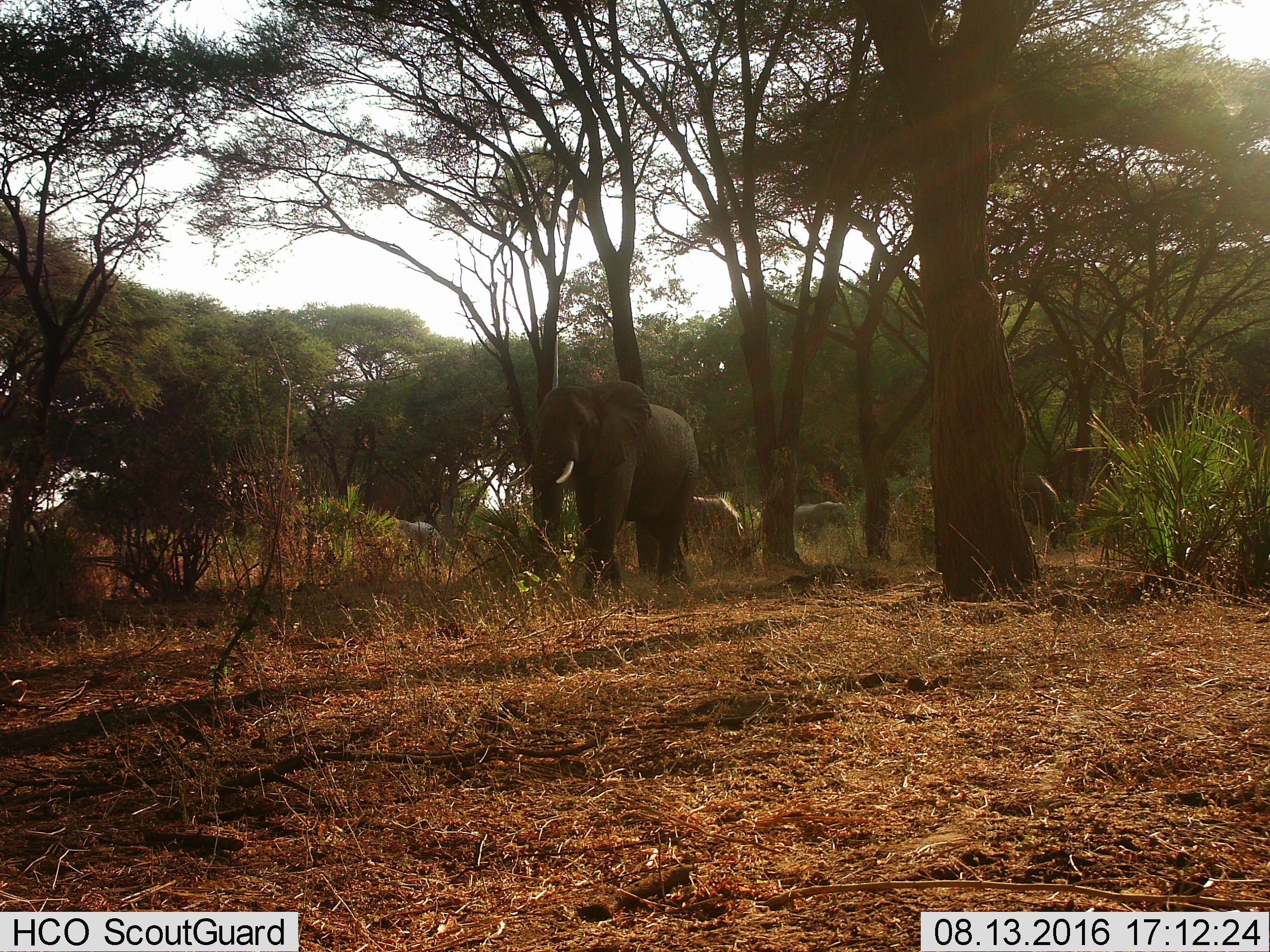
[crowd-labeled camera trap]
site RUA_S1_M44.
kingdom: Animalia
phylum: Chordata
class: Mammalia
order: Proboscidea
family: Elephantidae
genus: Loxodonta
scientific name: Loxodonta africana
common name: african bush elephant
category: elephant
Elephant (african bush elephant) (Loxodonta africana), count 6. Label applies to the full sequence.